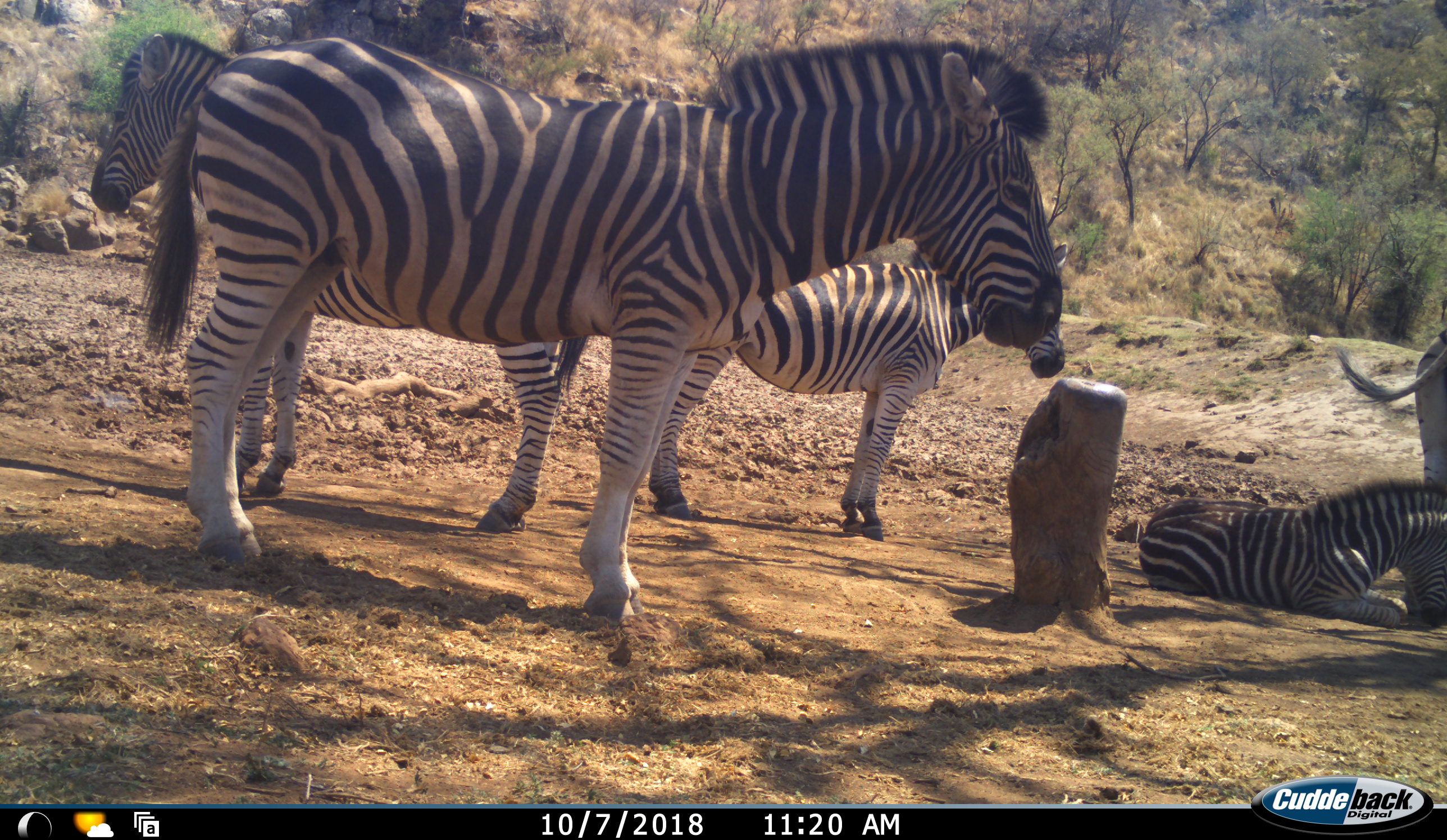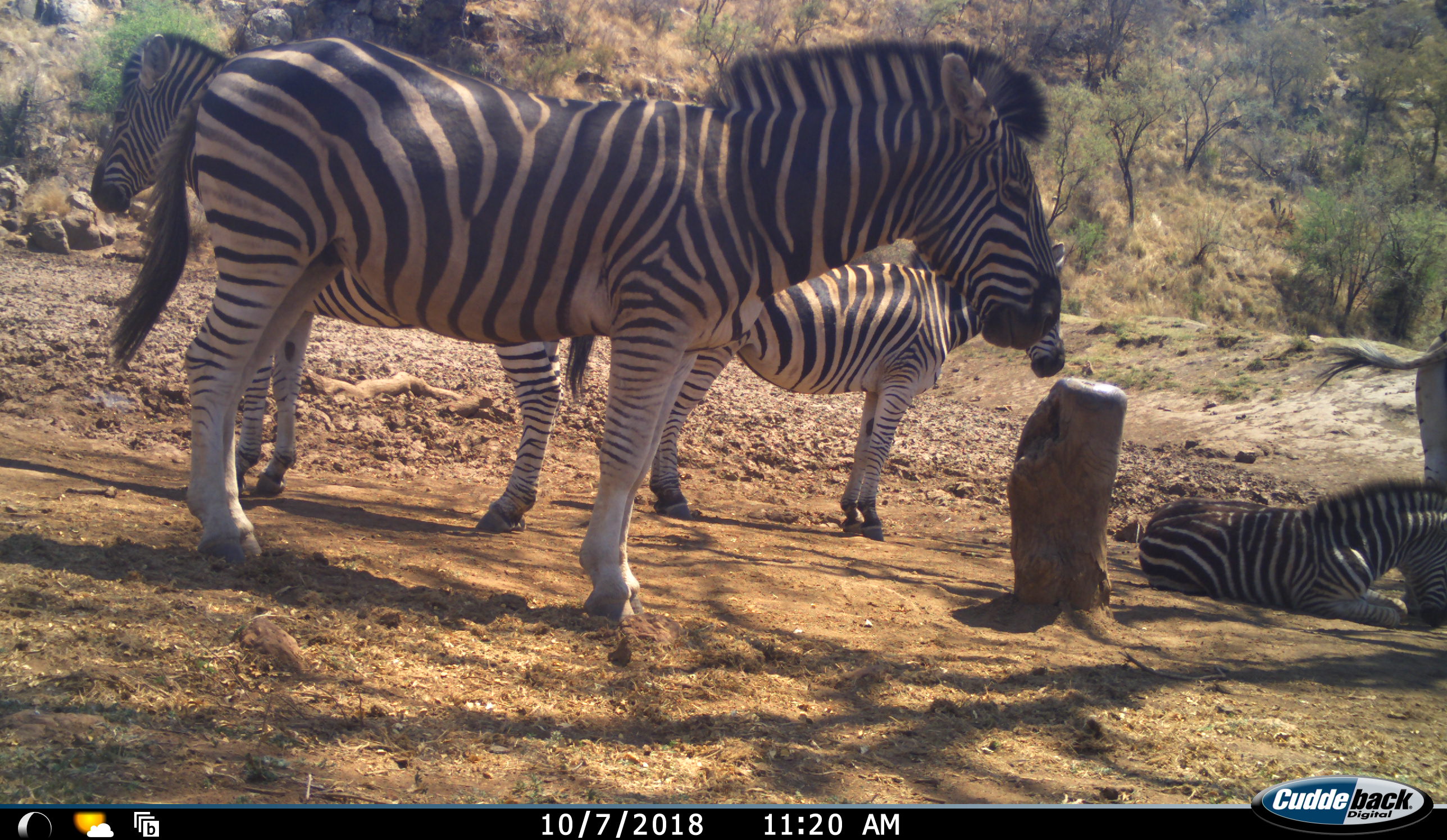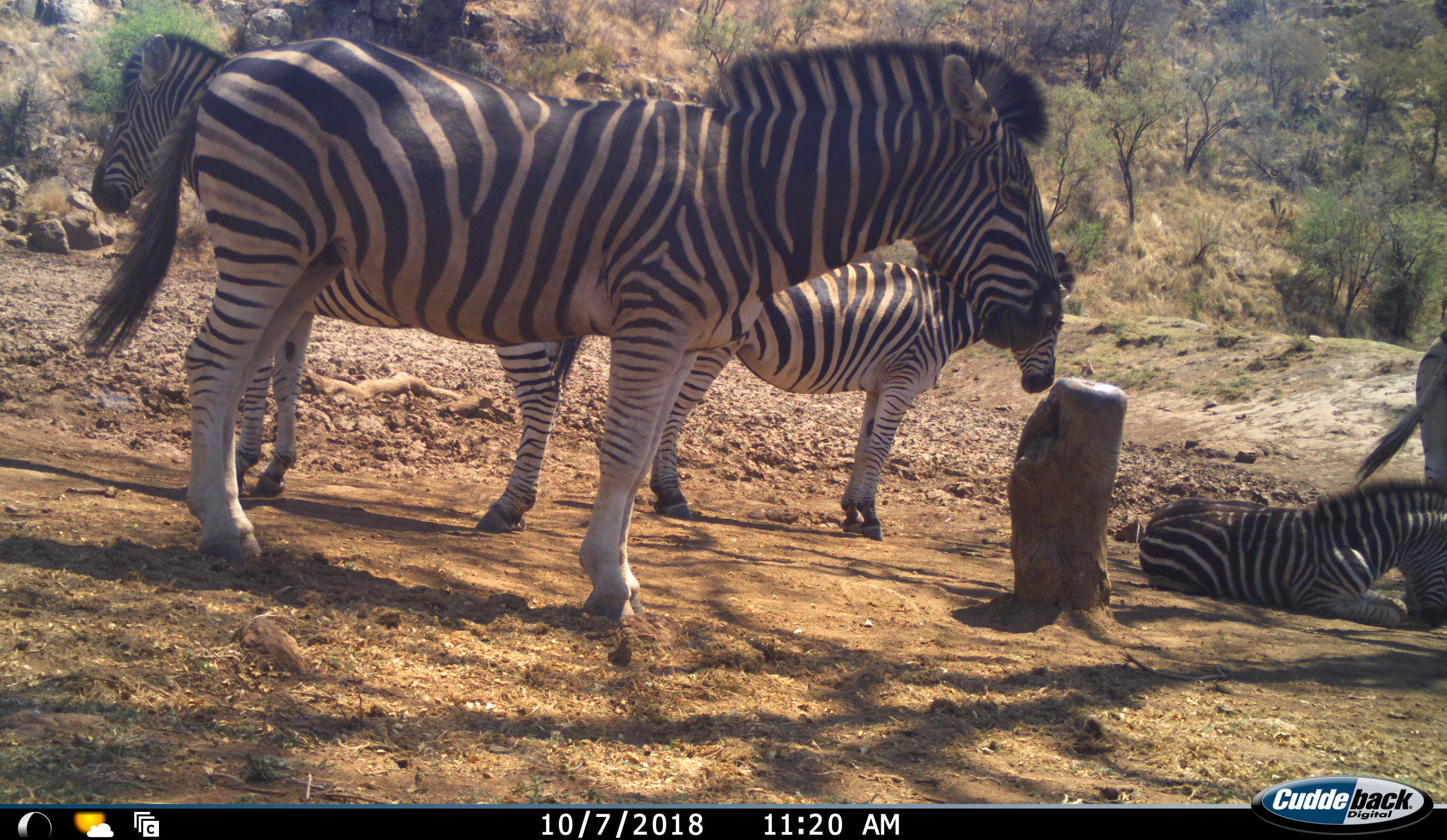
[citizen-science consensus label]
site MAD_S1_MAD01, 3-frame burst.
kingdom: Animalia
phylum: Chordata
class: Mammalia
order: Perissodactyla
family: Equidae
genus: Equus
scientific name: Equus quagga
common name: plains zebra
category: zebraplains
Zebraplains (plains zebra) (Equus quagga), count 5. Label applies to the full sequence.